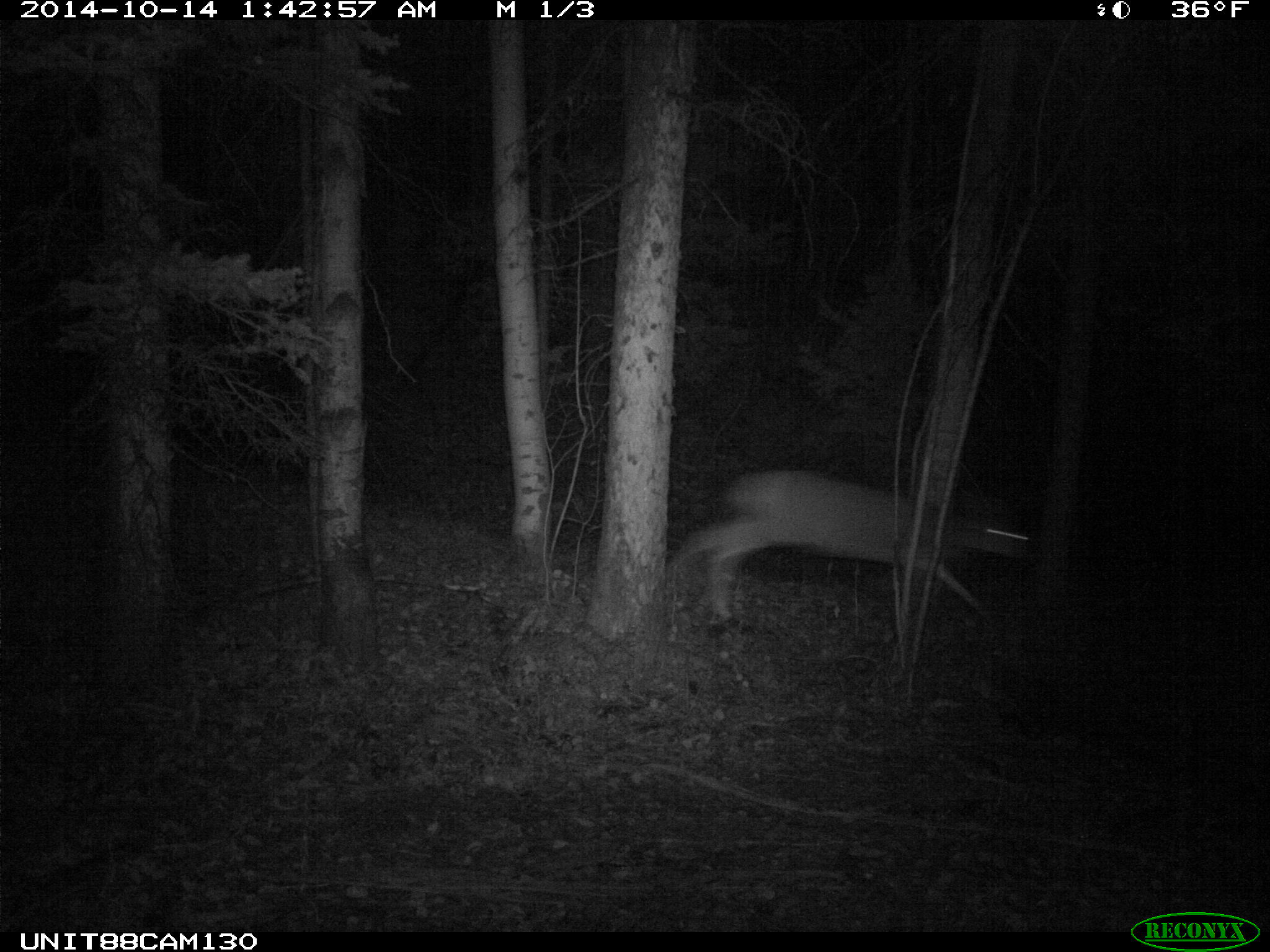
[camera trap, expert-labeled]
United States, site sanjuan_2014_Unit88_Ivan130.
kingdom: Animalia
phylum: Chordata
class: Mammalia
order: Artiodactyla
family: Cervidae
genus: Odocoileus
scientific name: Odocoileus hemionus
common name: mule deer